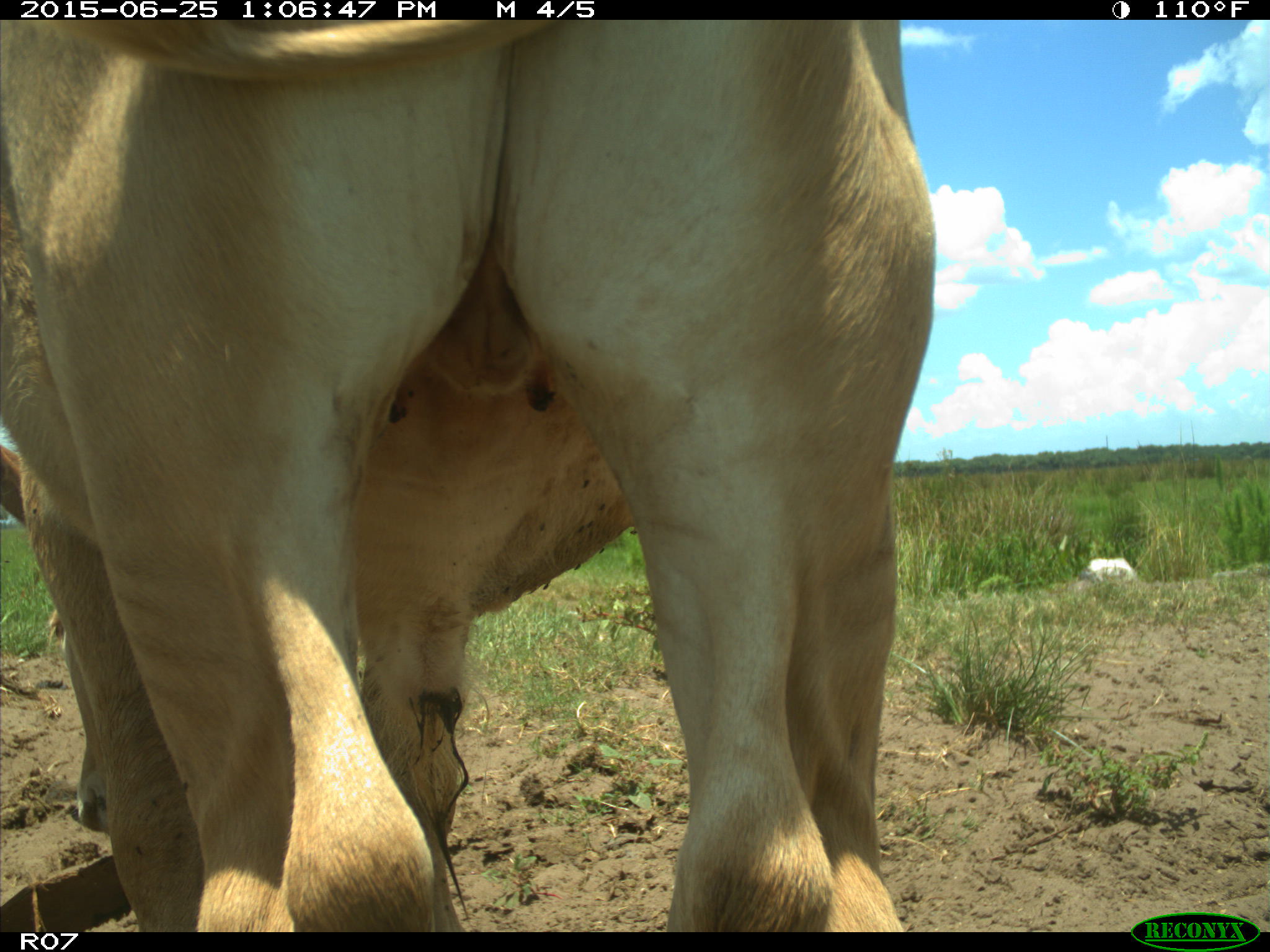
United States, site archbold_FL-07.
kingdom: Animalia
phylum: Chordata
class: Mammalia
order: Artiodactyla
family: Bovidae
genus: Bos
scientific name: Bos taurus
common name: domestic cow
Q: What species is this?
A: Bos taurus (domestic cow).